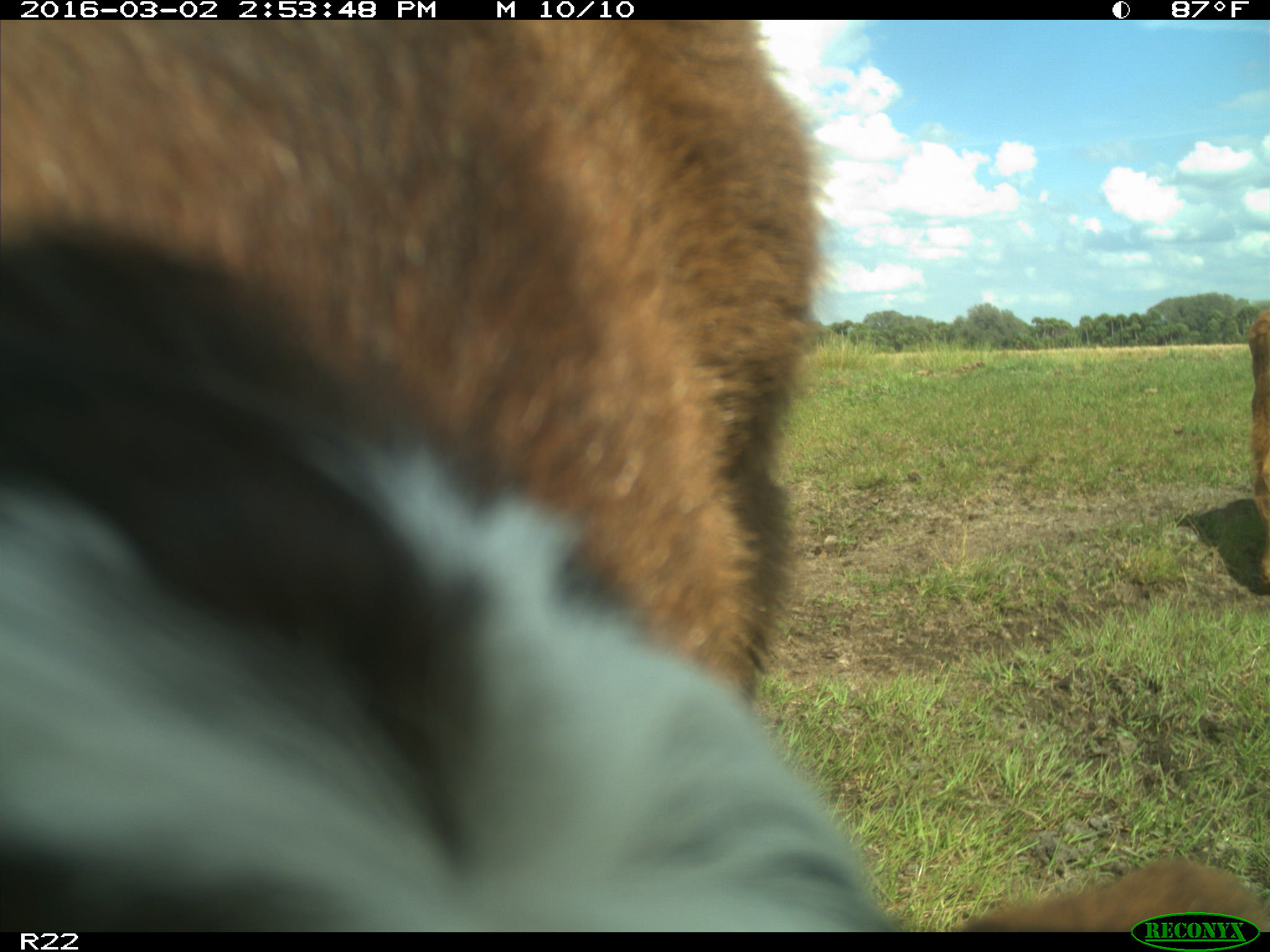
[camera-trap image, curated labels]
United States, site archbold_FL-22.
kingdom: Animalia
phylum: Chordata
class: Mammalia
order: Artiodactyla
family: Bovidae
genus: Bos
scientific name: Bos taurus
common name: domestic cow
Bos taurus (domestic cow).